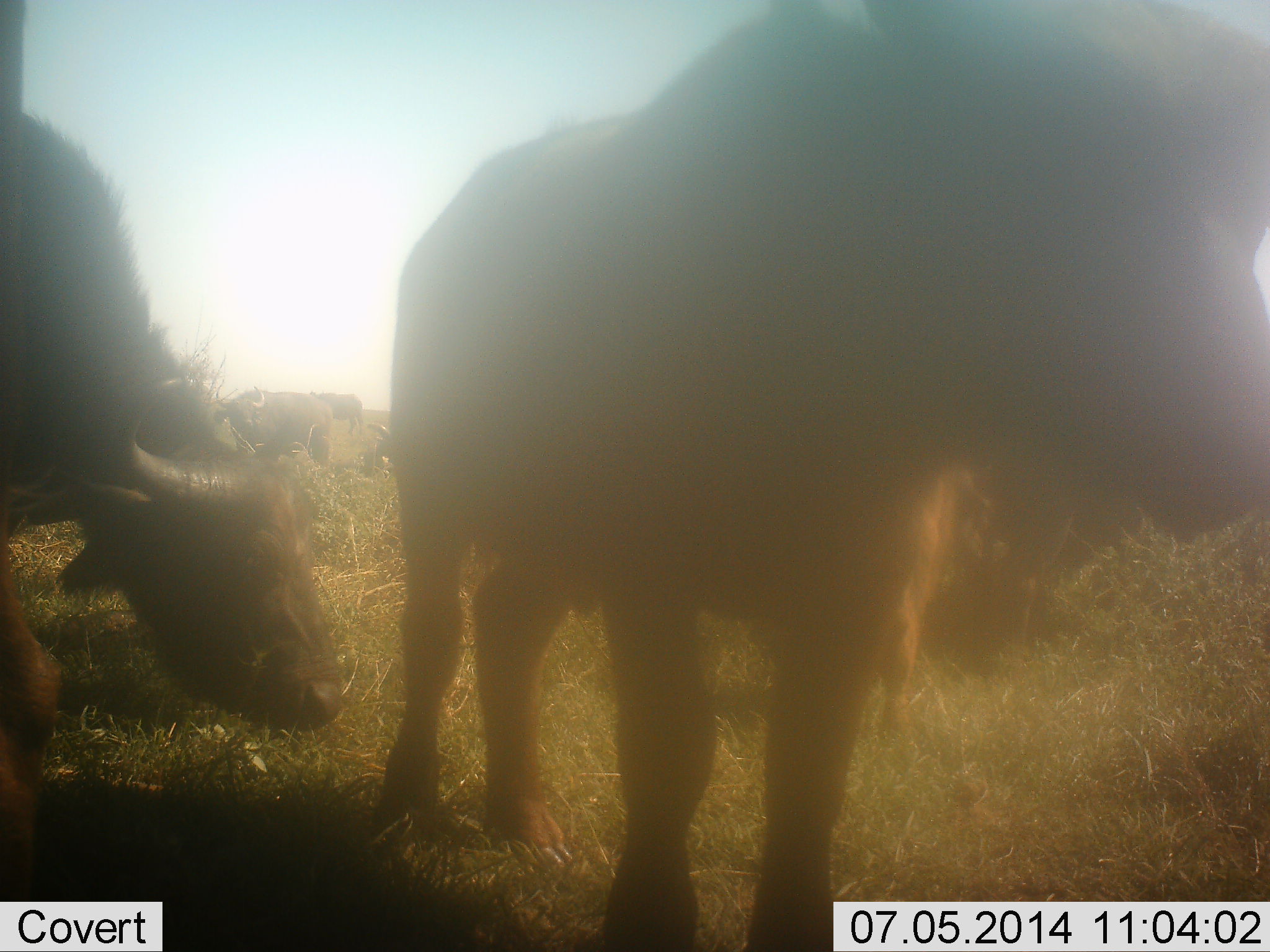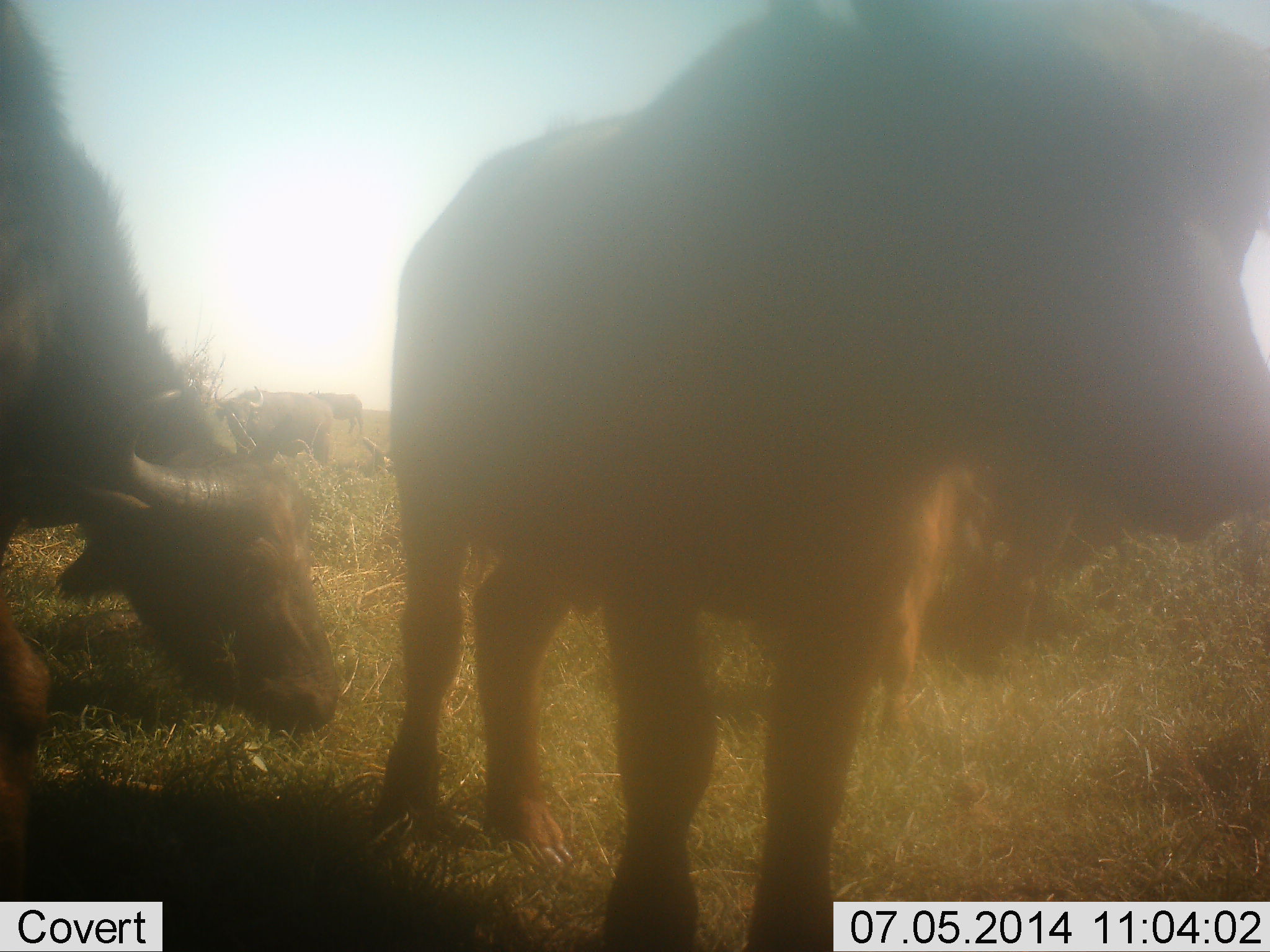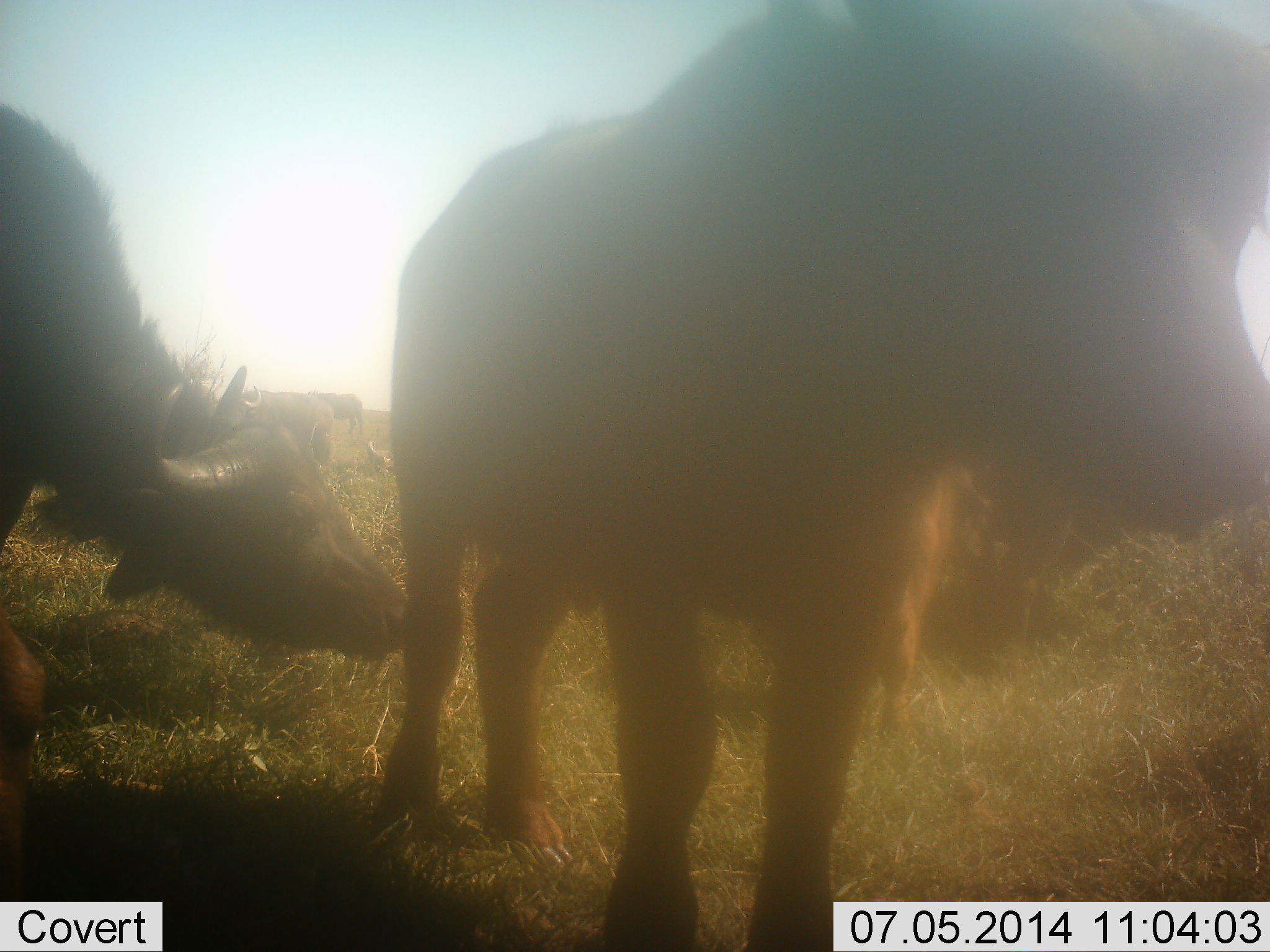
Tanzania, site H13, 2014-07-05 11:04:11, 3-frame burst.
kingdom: Animalia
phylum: Chordata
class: Mammalia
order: Artiodactyla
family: Bovidae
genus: Syncerus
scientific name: Syncerus caffer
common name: cape buffalo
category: buffalo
Buffalo (cape buffalo) (Syncerus caffer), count 4. Behavior (volunteer vote fractions): standing 60%, resting 10%, moving 10%, interacting 0%. Young present (vote fraction): 0%. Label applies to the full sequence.